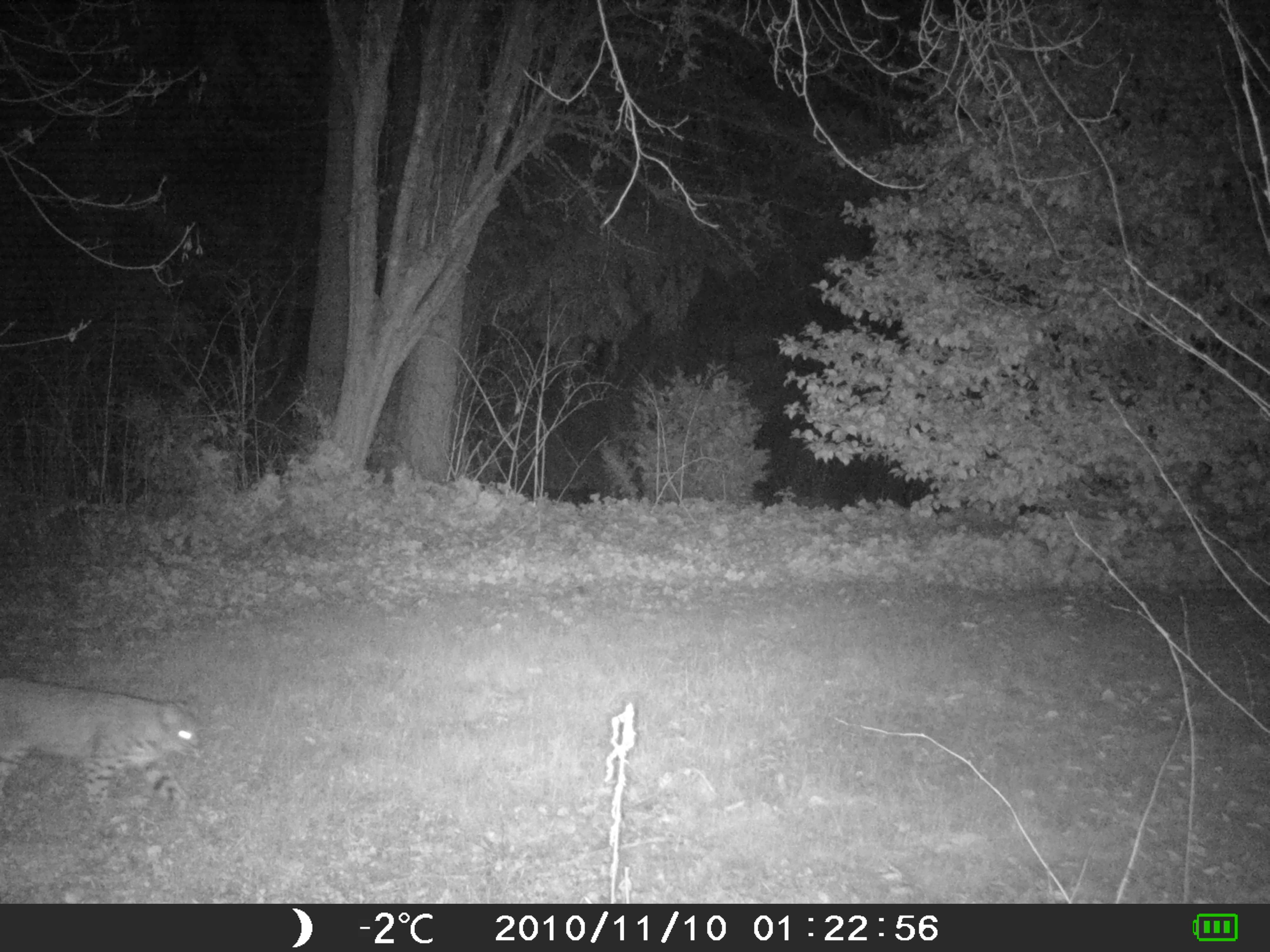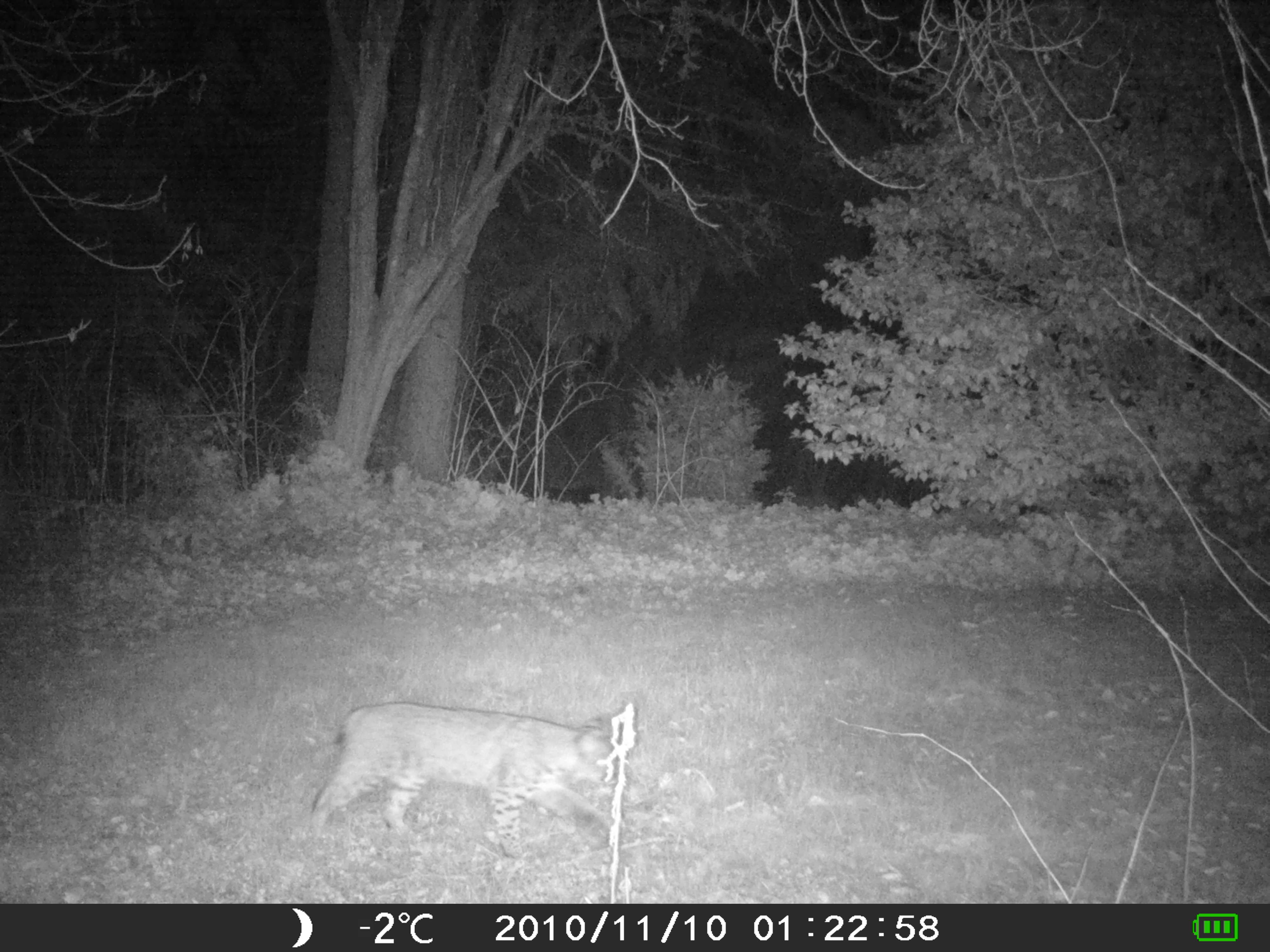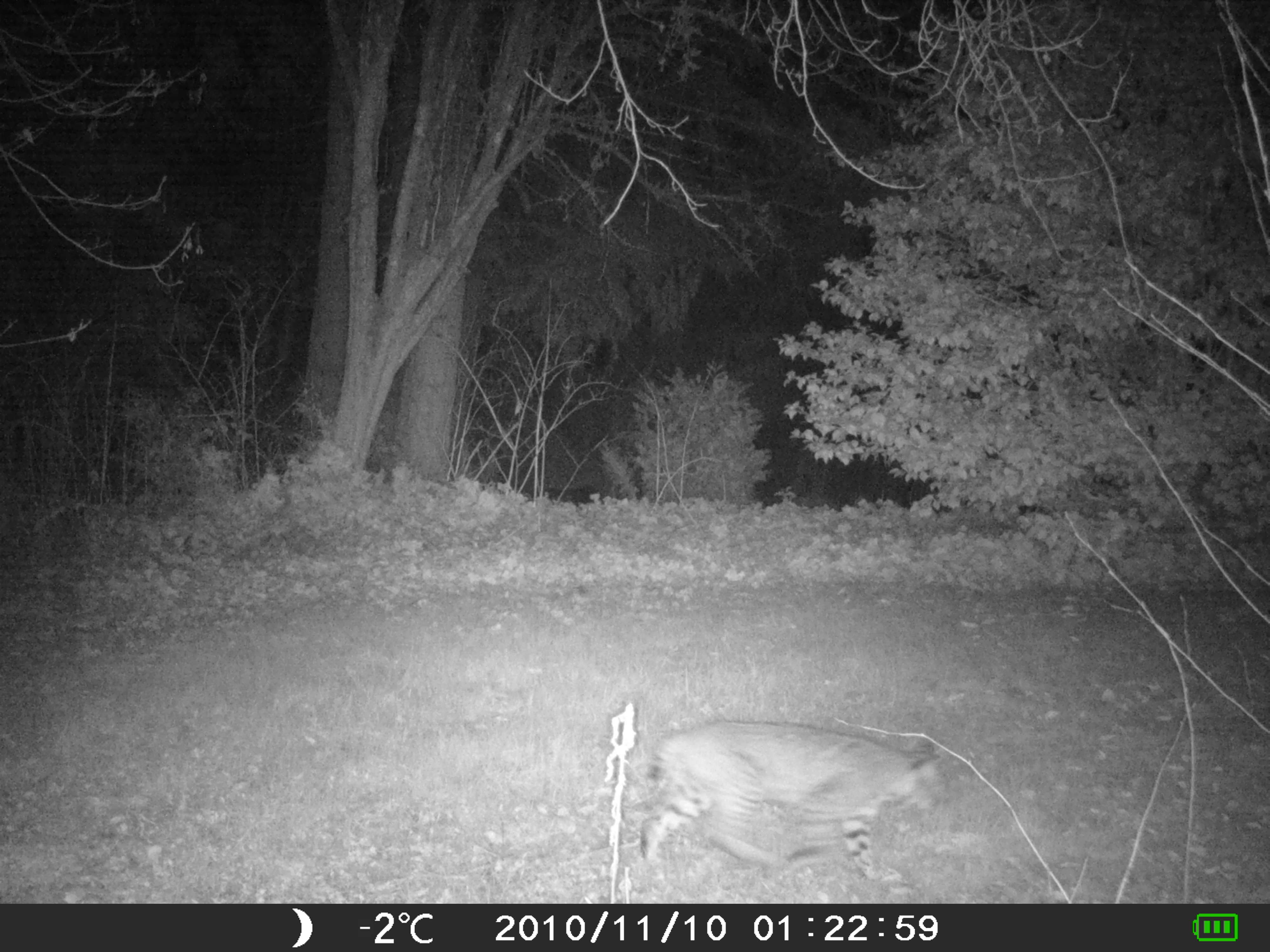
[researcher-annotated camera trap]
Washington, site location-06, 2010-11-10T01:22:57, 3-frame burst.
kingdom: Animalia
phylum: Chordata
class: Mammalia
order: Carnivora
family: Felidae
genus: Lynx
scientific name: Lynx rufus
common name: bobcat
Bobcat (Lynx rufus).